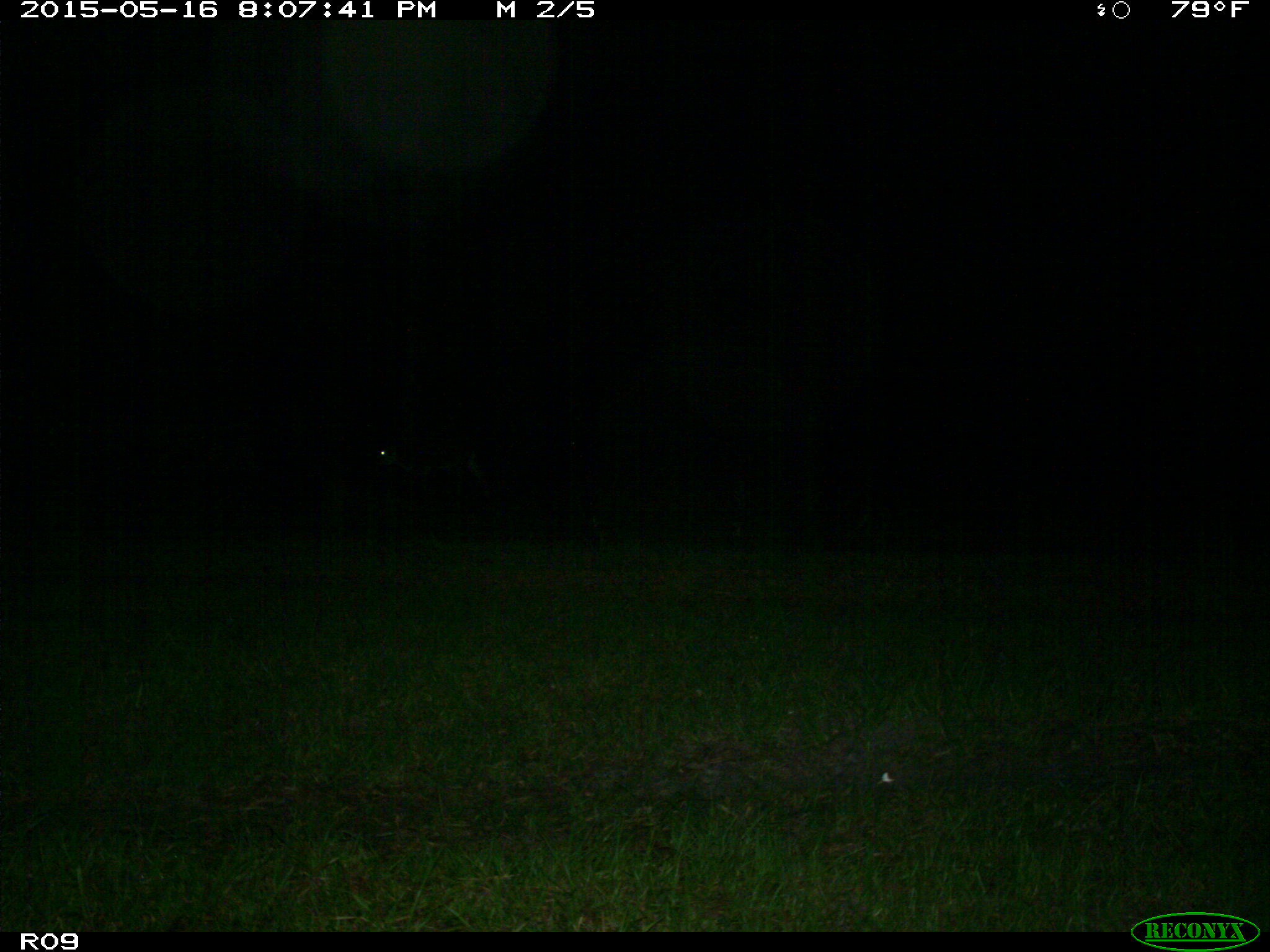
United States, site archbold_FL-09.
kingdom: Animalia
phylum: Chordata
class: Mammalia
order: Artiodactyla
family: Bovidae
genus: Bos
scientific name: Bos taurus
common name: domestic cow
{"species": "Bos taurus (domestic cow)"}